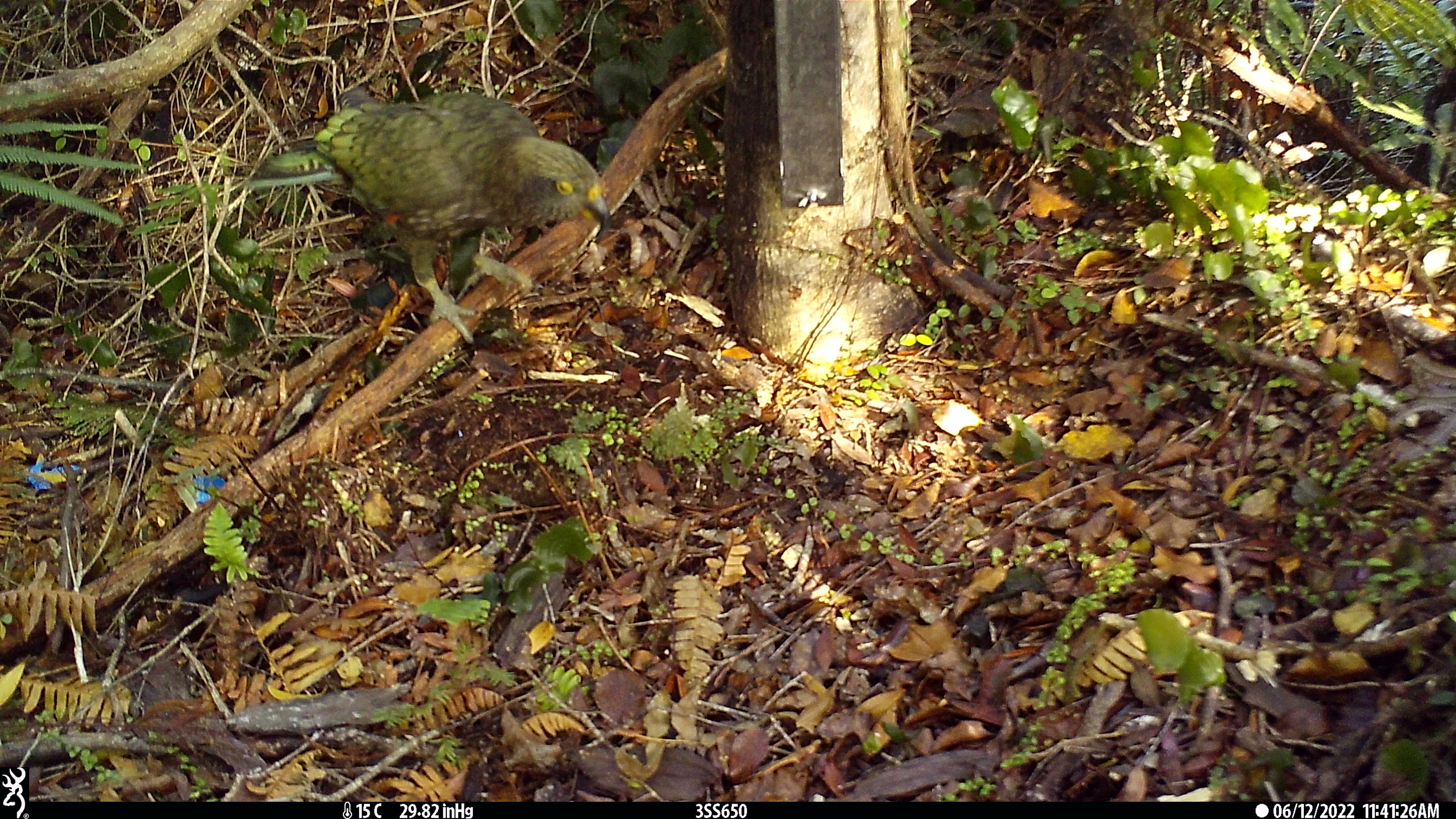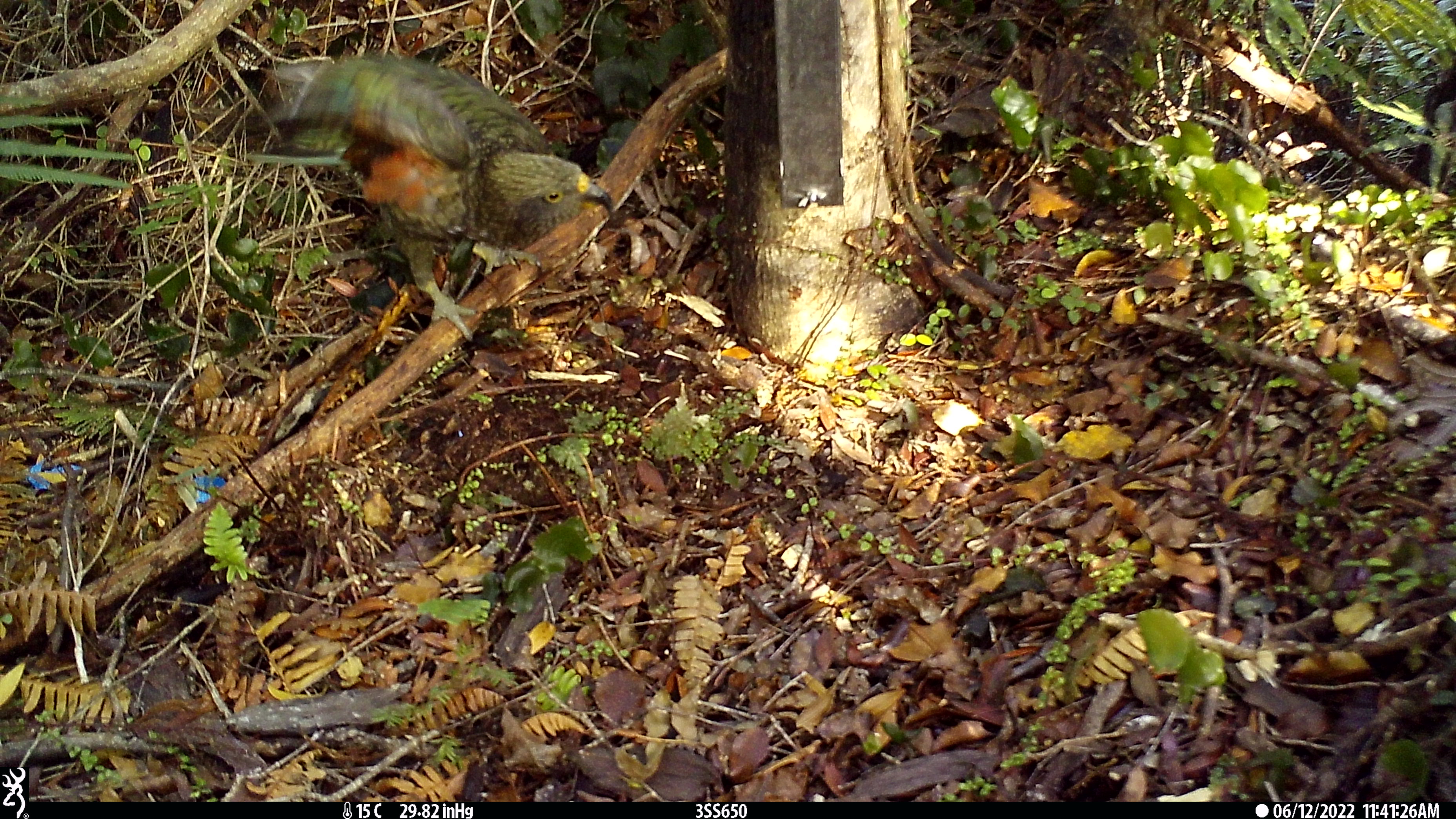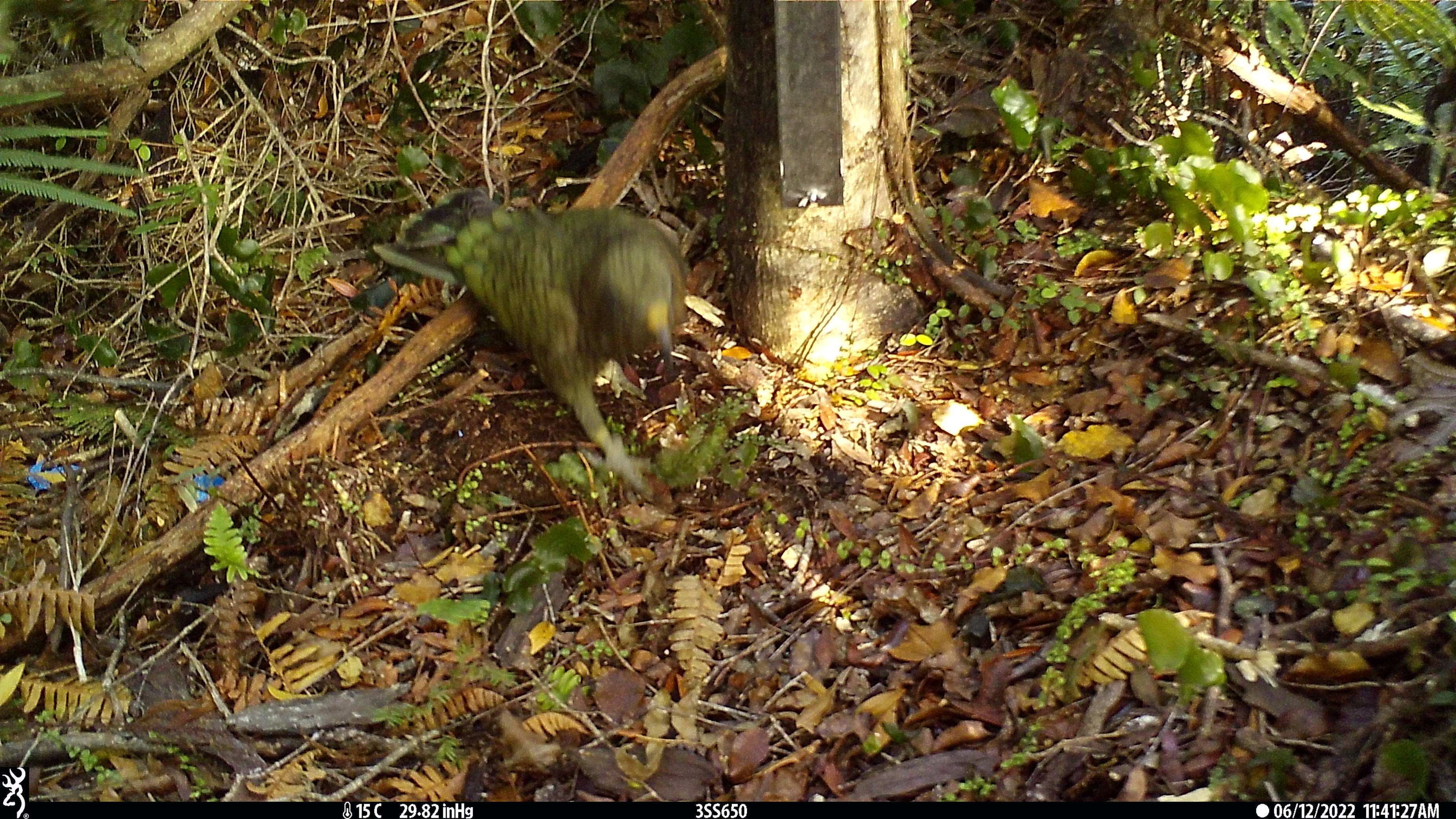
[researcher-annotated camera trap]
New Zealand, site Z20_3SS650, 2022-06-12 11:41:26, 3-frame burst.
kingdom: Animalia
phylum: Chordata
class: Aves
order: Psittaciformes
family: Strigopidae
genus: Nestor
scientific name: Nestor notabilis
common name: kea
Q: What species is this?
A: Kea (Nestor notabilis).